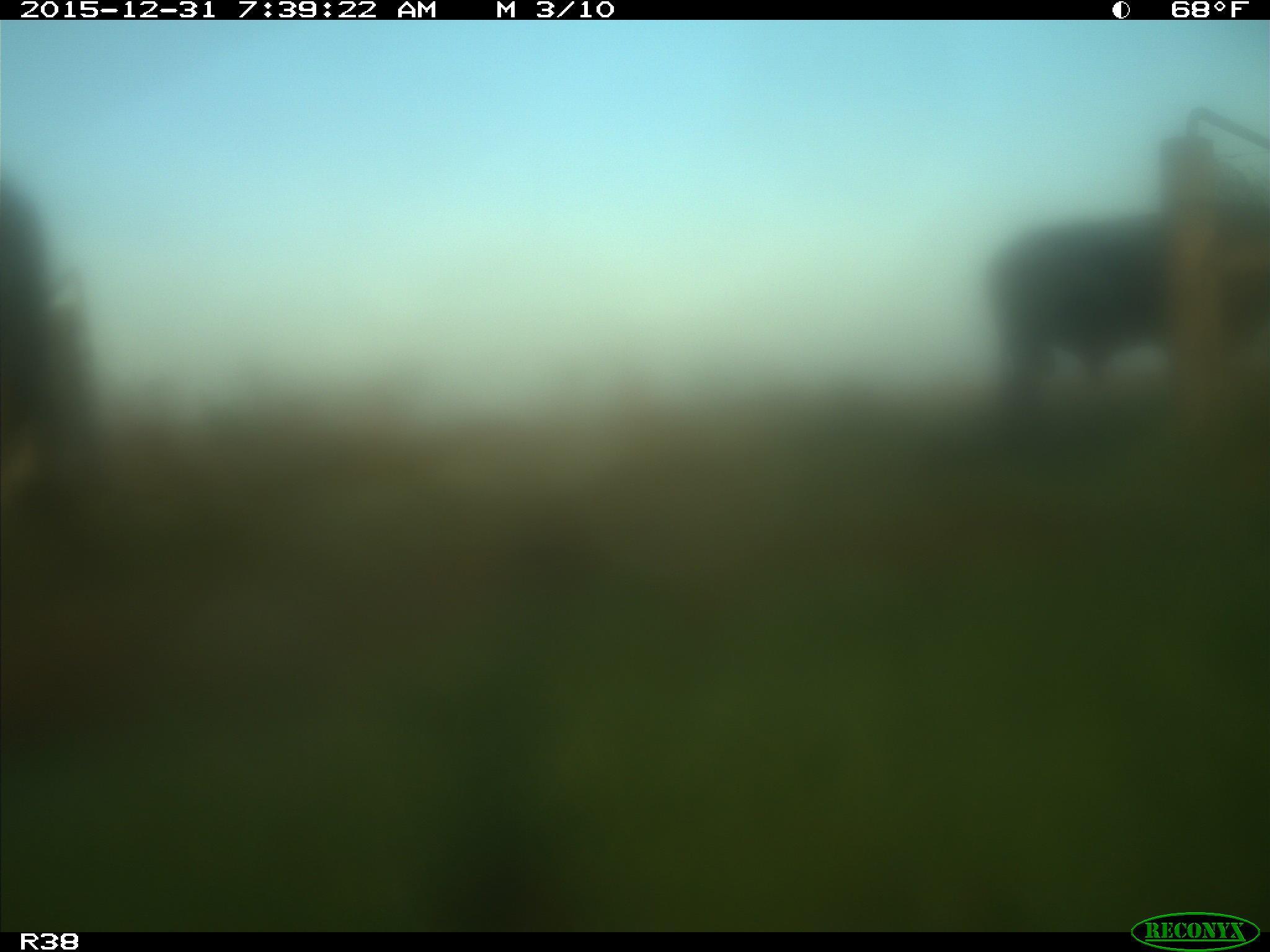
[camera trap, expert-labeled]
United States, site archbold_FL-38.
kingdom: Animalia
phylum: Chordata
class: Mammalia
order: Artiodactyla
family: Bovidae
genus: Bos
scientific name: Bos taurus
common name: domestic cow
Bos taurus (domestic cow).